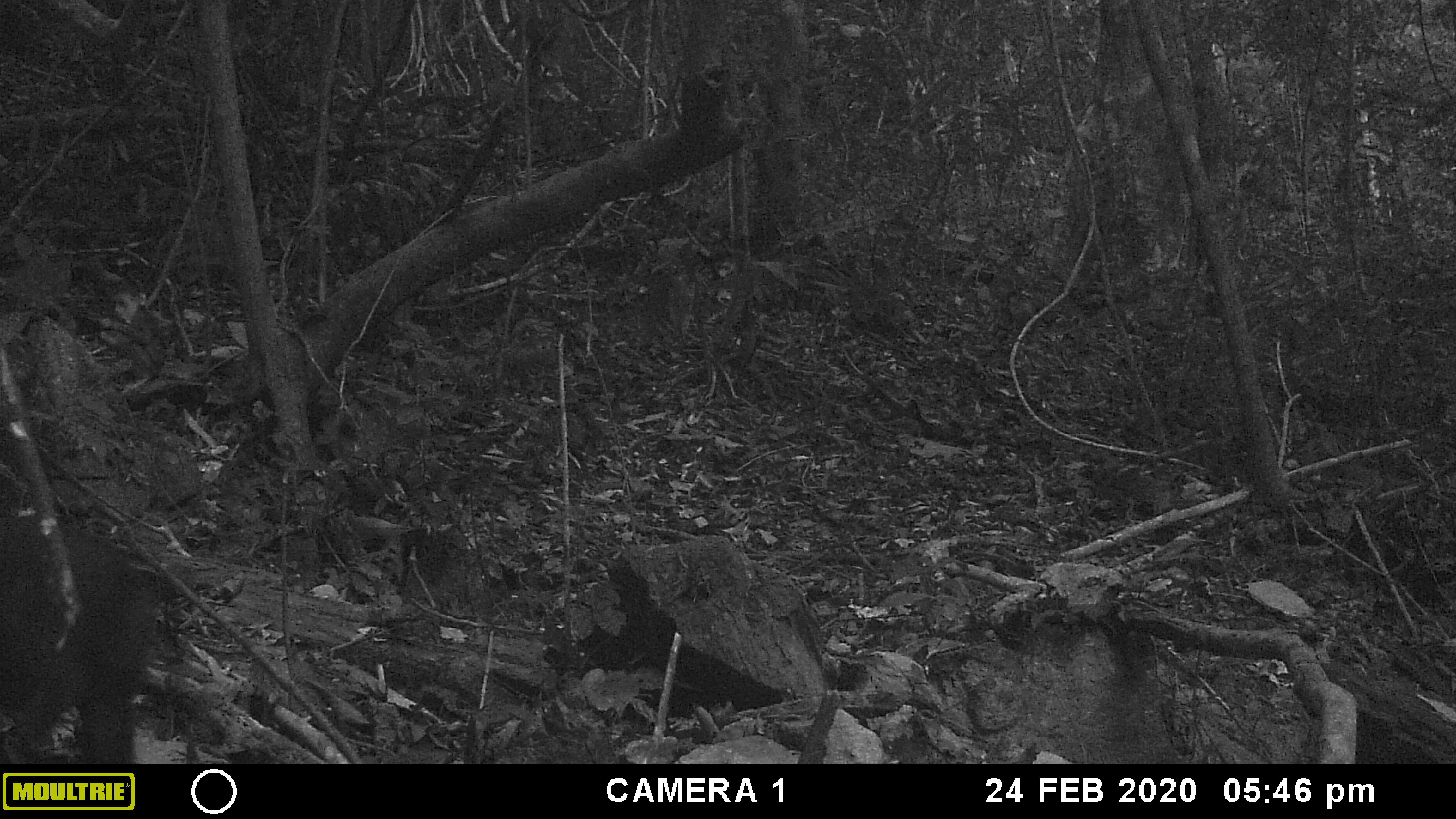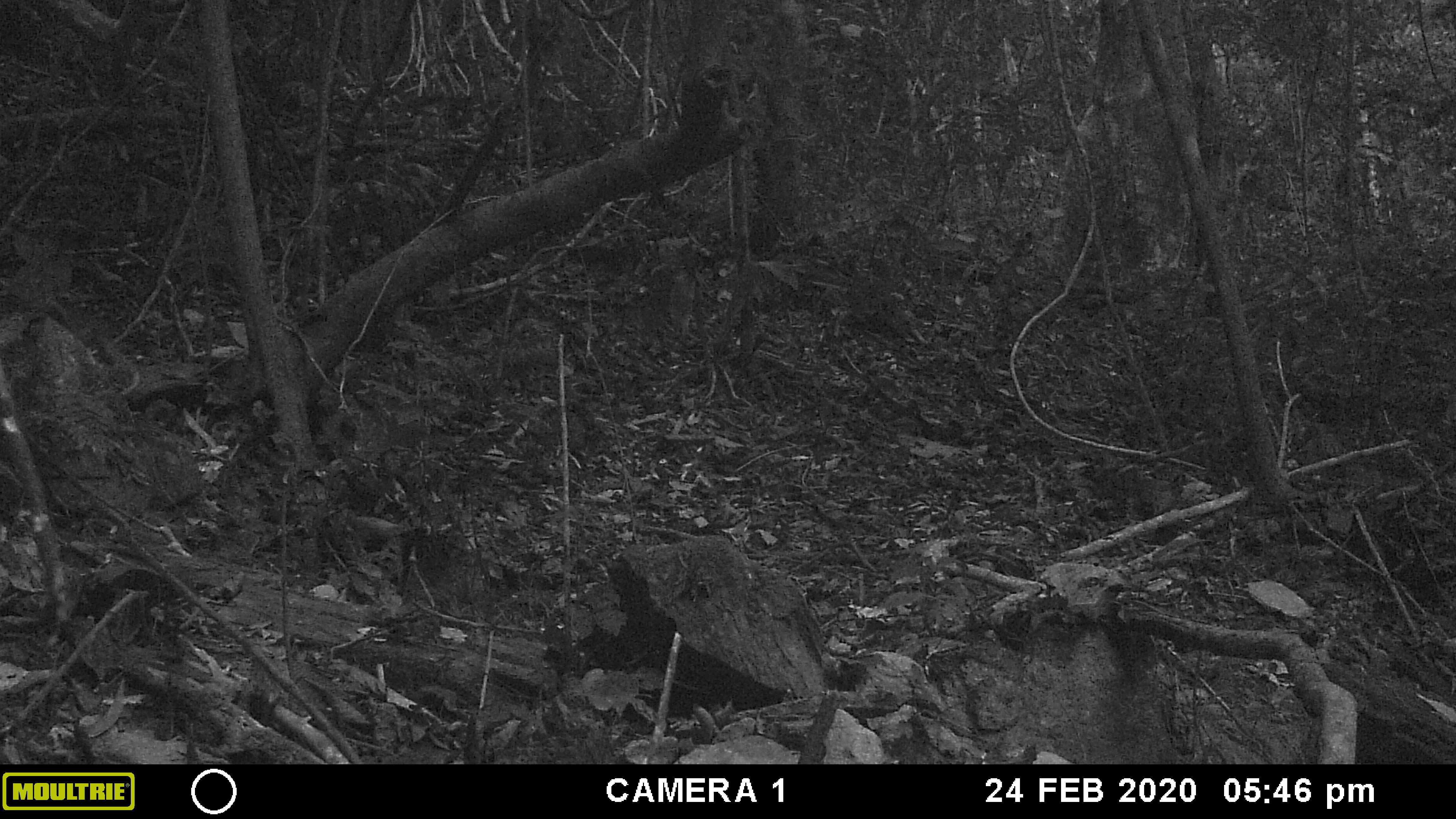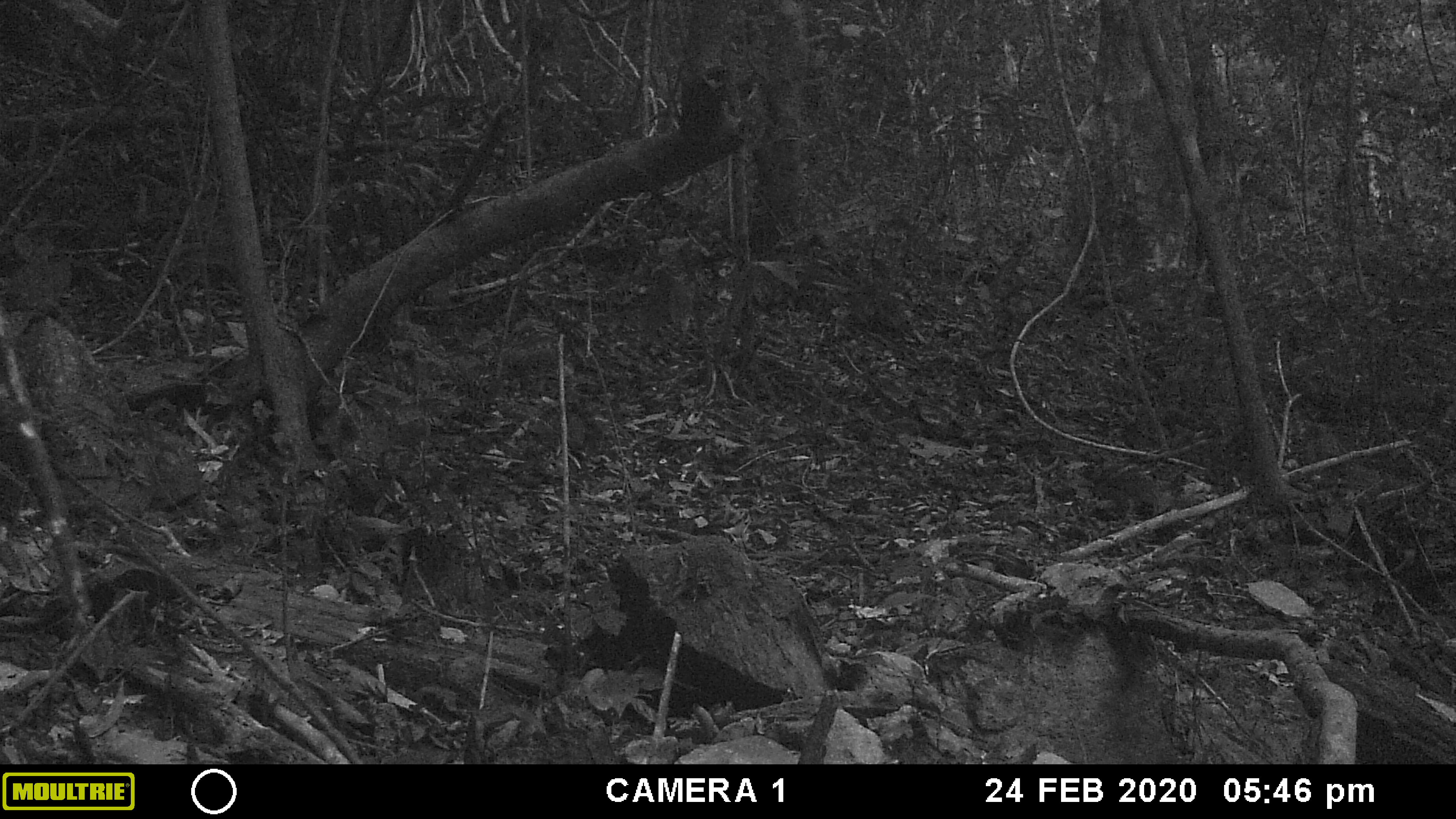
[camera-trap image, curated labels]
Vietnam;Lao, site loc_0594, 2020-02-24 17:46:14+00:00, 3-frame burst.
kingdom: Animalia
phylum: Chordata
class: Mammalia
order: Primates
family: Cercopithecidae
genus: Macaca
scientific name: Macaca arctoides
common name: stump-tailed macaque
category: stump tailed macaque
Stump tailed macaque (stump-tailed macaque) (Macaca arctoides). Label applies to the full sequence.